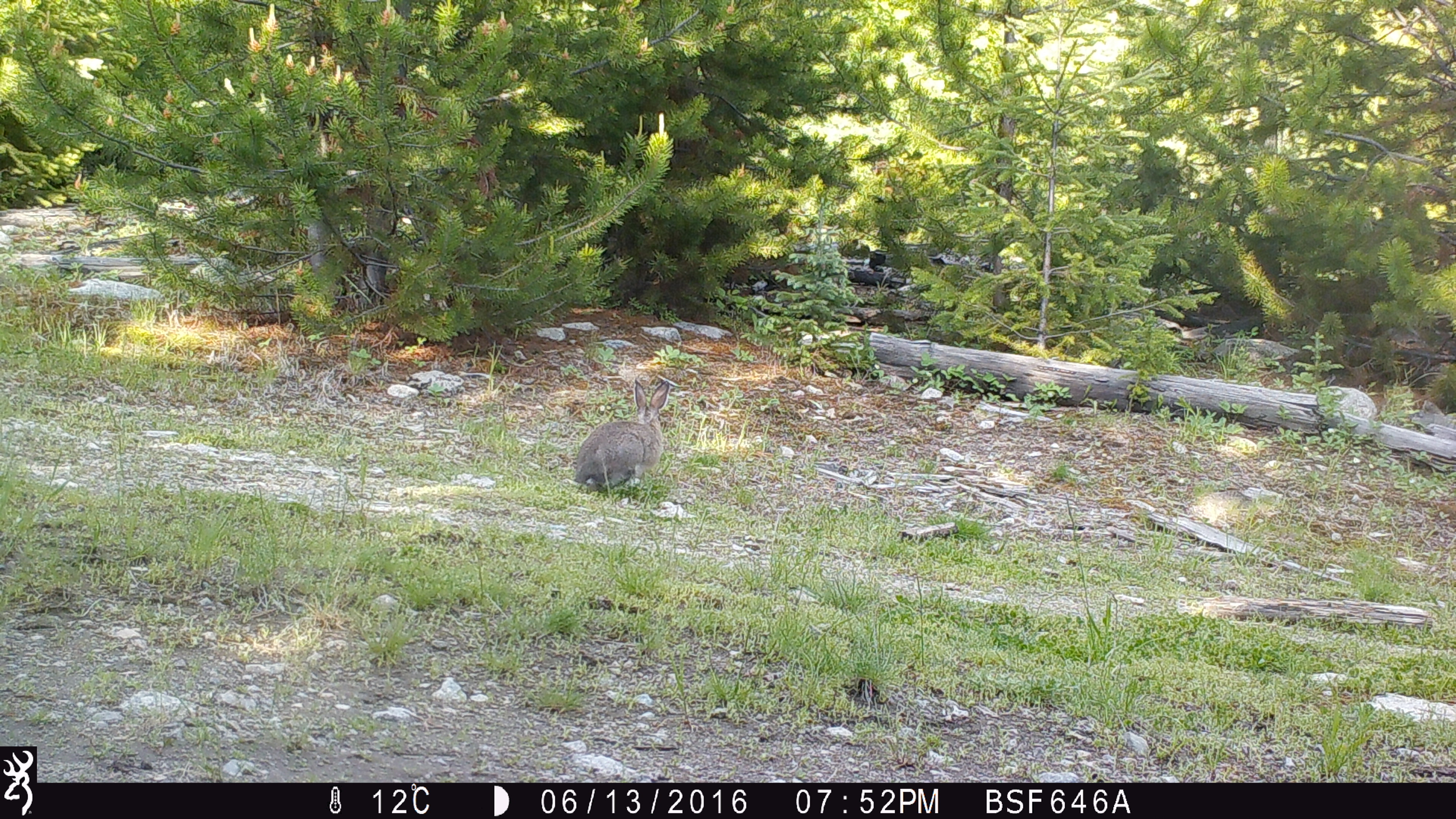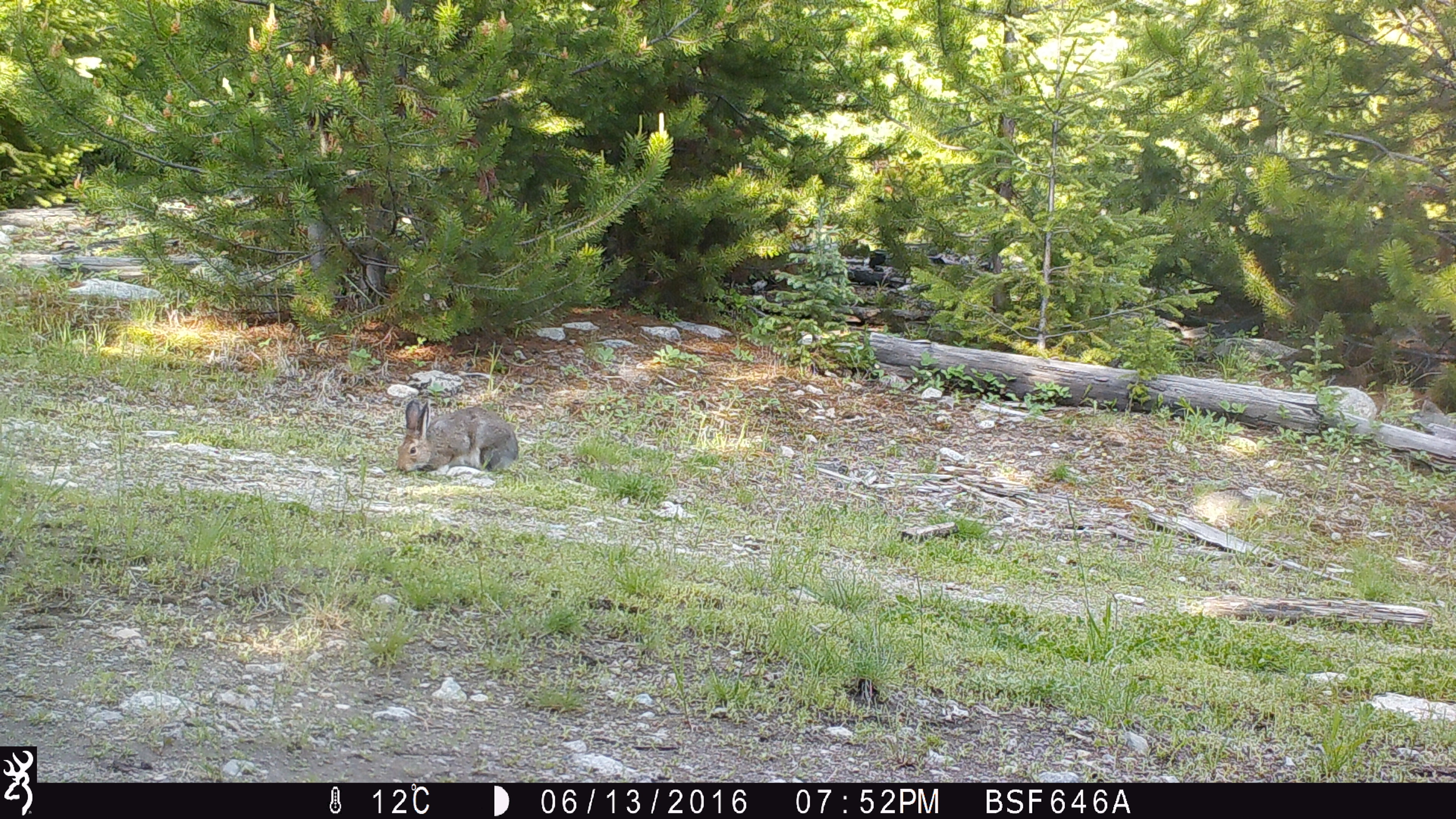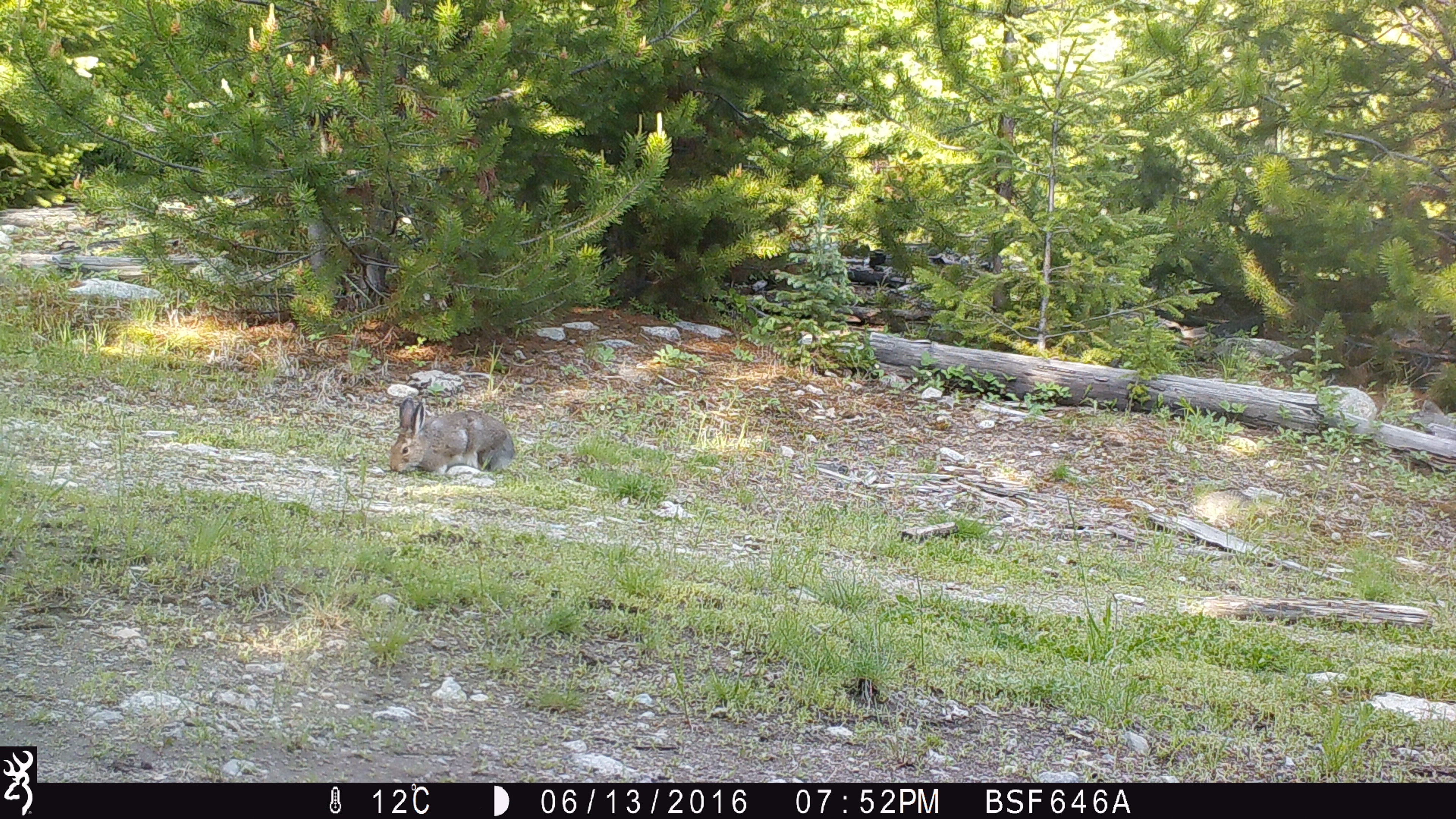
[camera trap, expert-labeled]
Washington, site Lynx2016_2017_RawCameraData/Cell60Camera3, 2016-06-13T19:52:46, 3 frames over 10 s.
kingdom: Animalia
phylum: Chordata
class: Mammalia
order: Lagomorpha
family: Leporidae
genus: Lepus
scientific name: Lepus americanus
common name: snowshoe hare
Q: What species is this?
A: Lepus americanus (snowshoe hare).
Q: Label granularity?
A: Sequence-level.